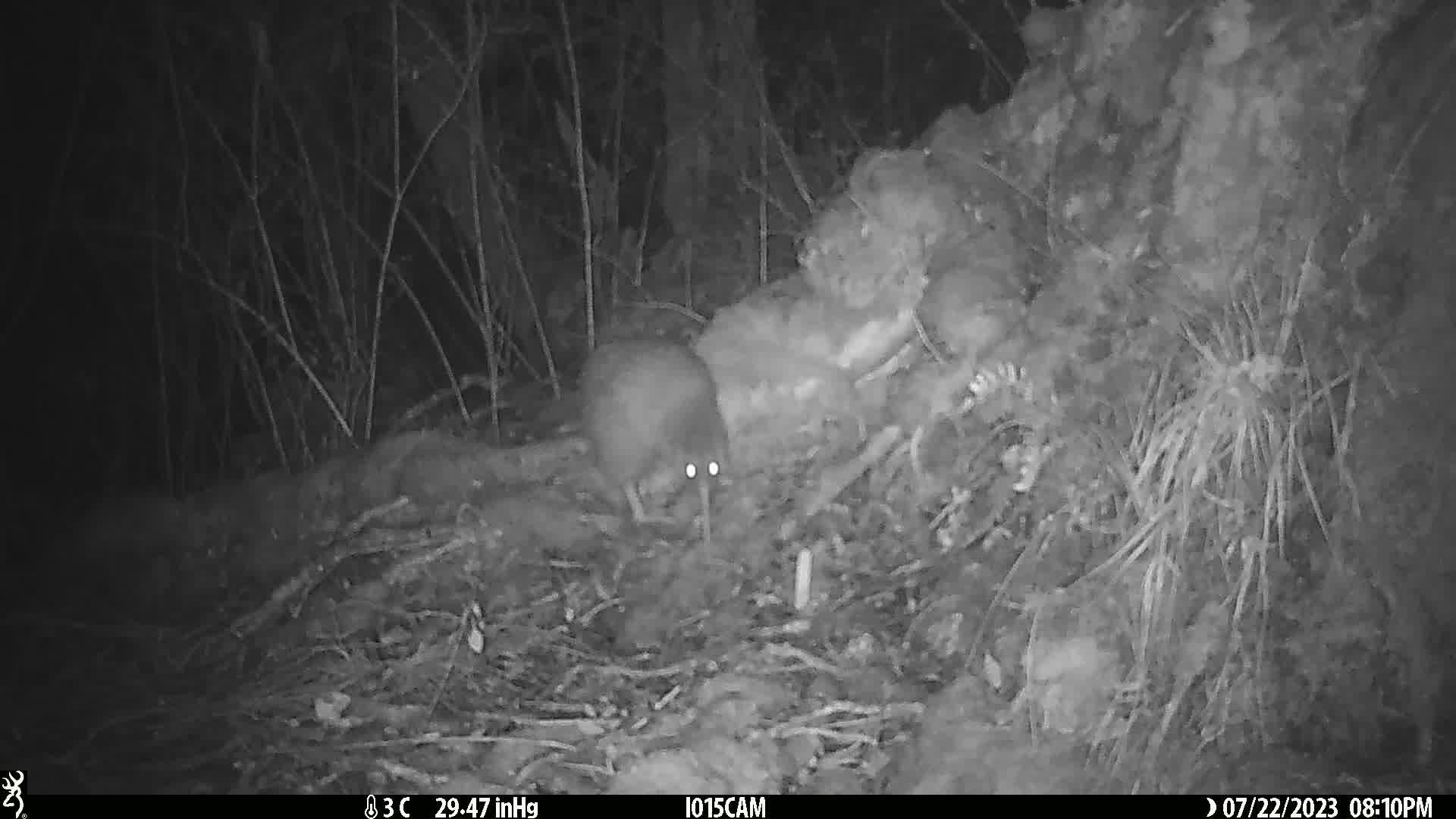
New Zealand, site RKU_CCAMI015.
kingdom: Animalia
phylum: Chordata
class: Aves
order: Apterygiformes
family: Apterygidae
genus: Apteryx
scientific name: Apteryx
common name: kiwi